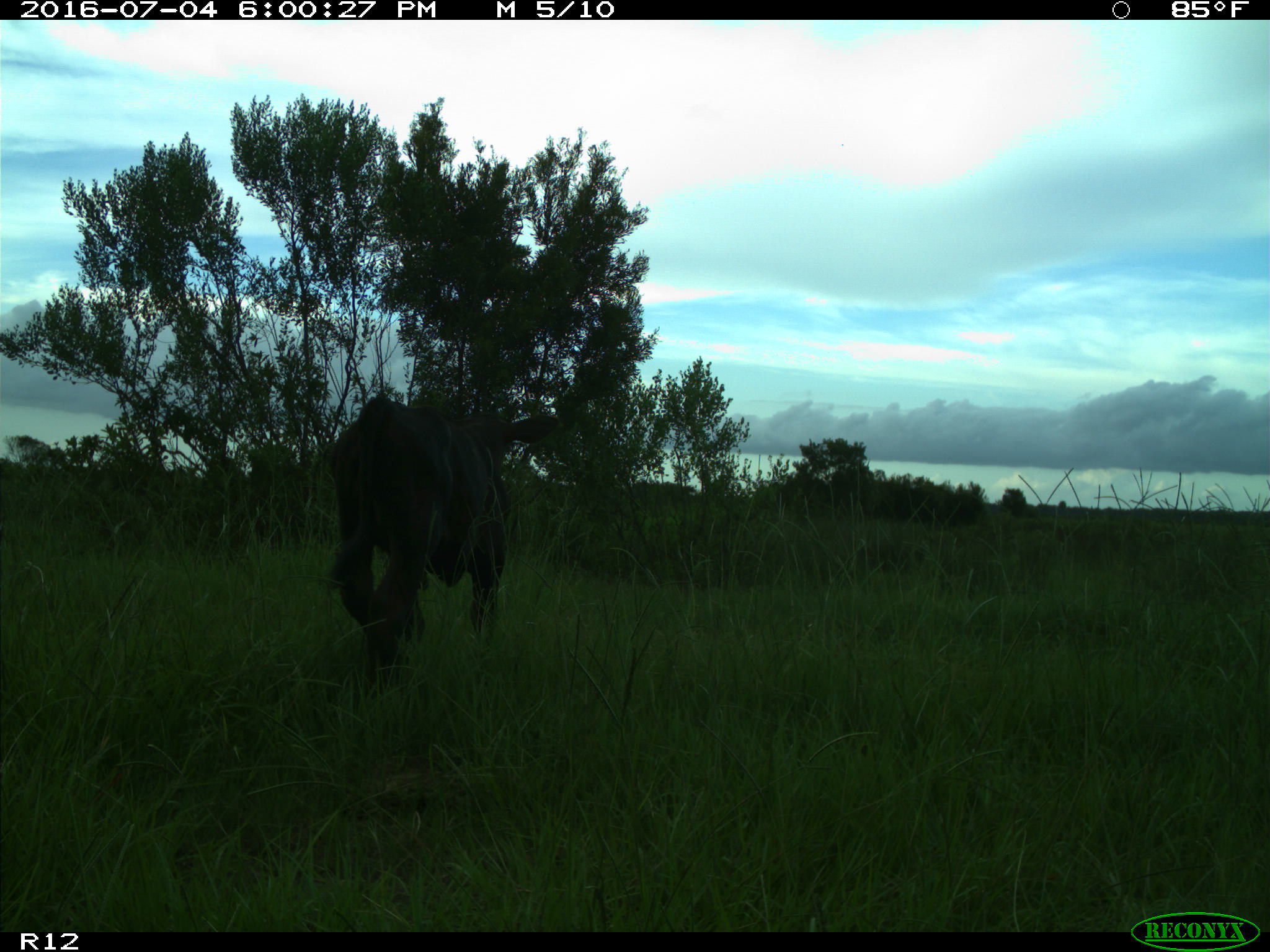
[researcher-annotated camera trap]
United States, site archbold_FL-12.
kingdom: Animalia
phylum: Chordata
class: Mammalia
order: Artiodactyla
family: Bovidae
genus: Bos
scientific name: Bos taurus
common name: domestic cow